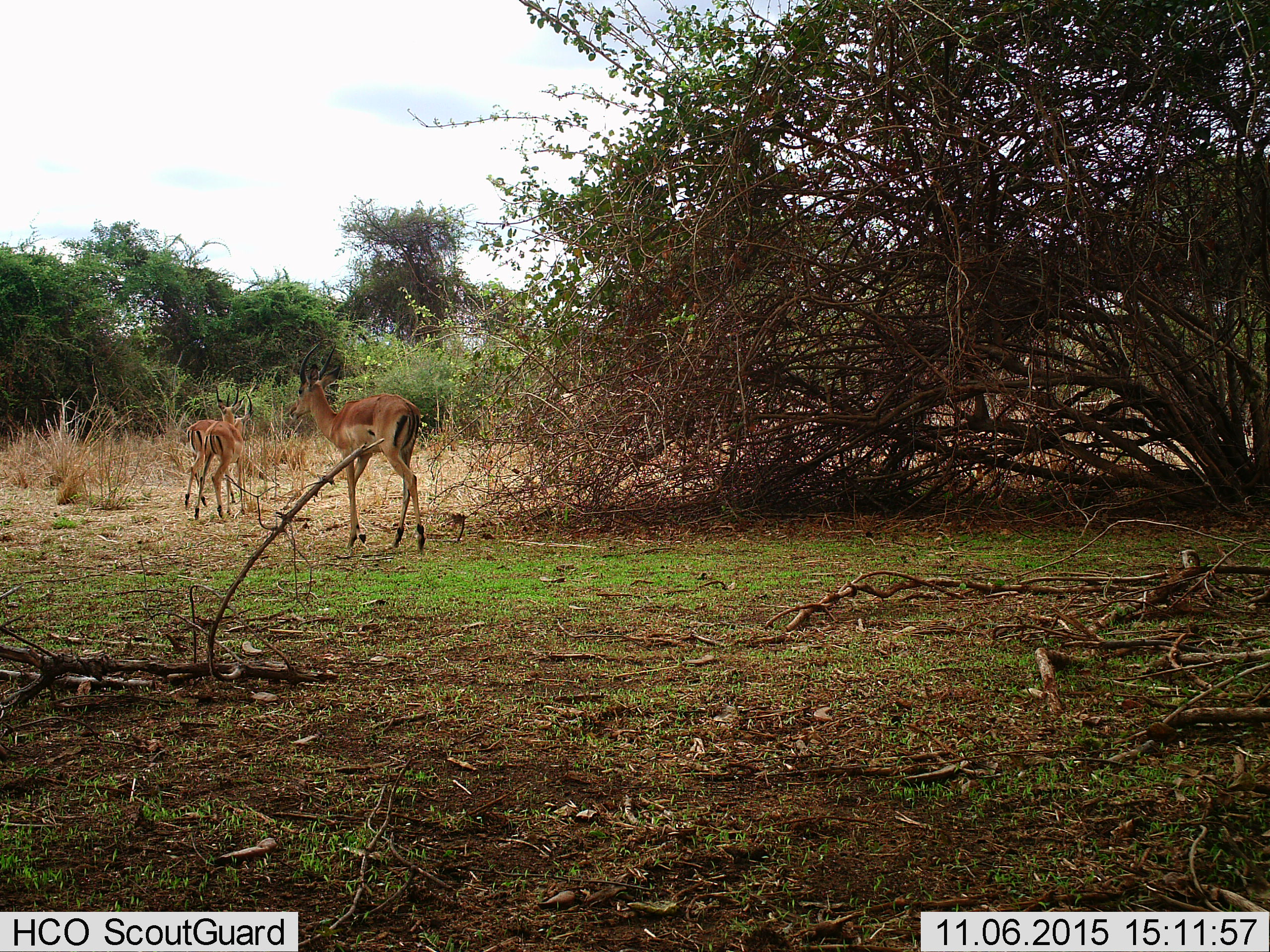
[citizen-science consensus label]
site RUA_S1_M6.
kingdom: Animalia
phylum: Chordata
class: Mammalia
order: Artiodactyla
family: Bovidae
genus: Aepyceros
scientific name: Aepyceros melampus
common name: impala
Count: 3.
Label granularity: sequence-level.